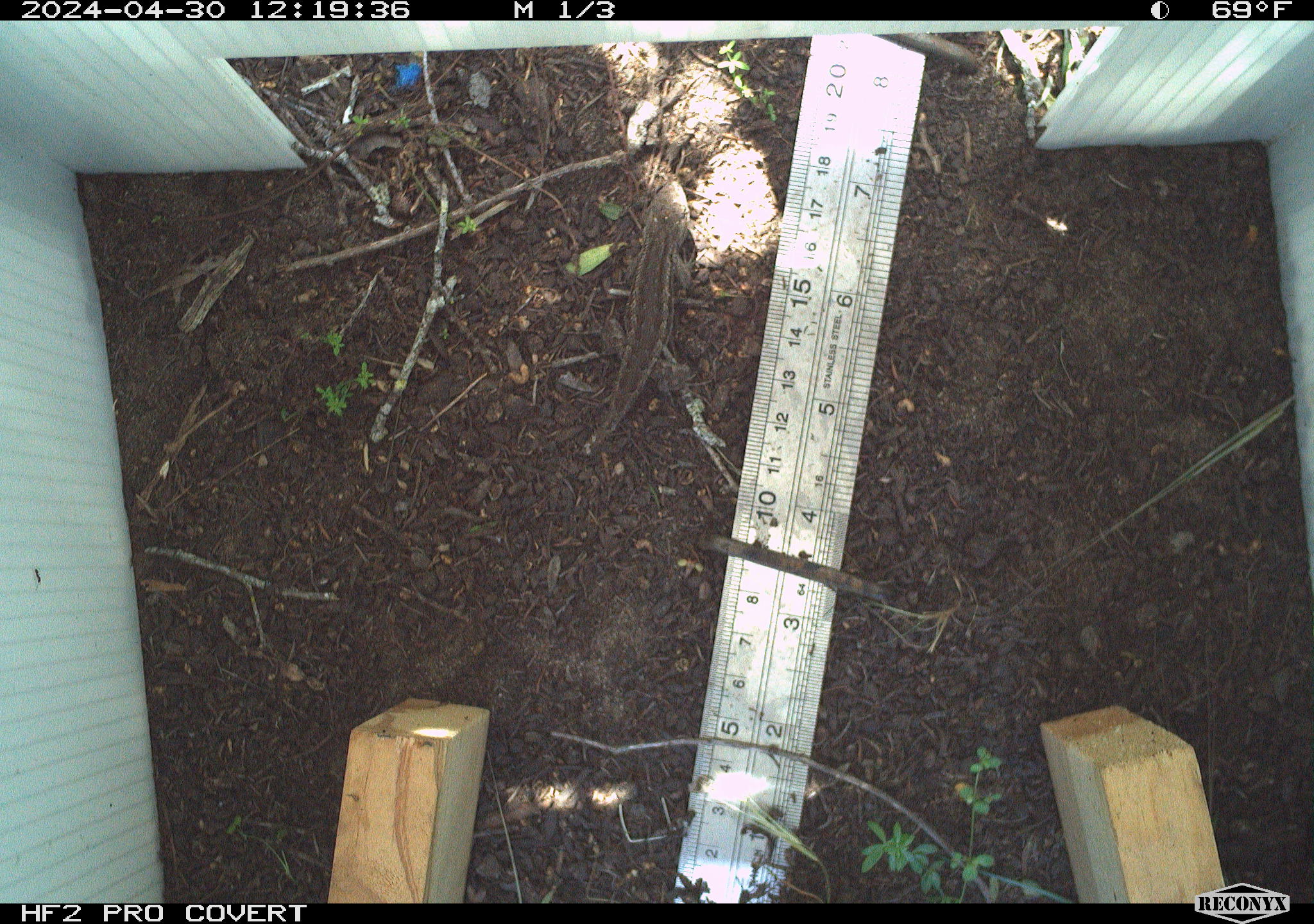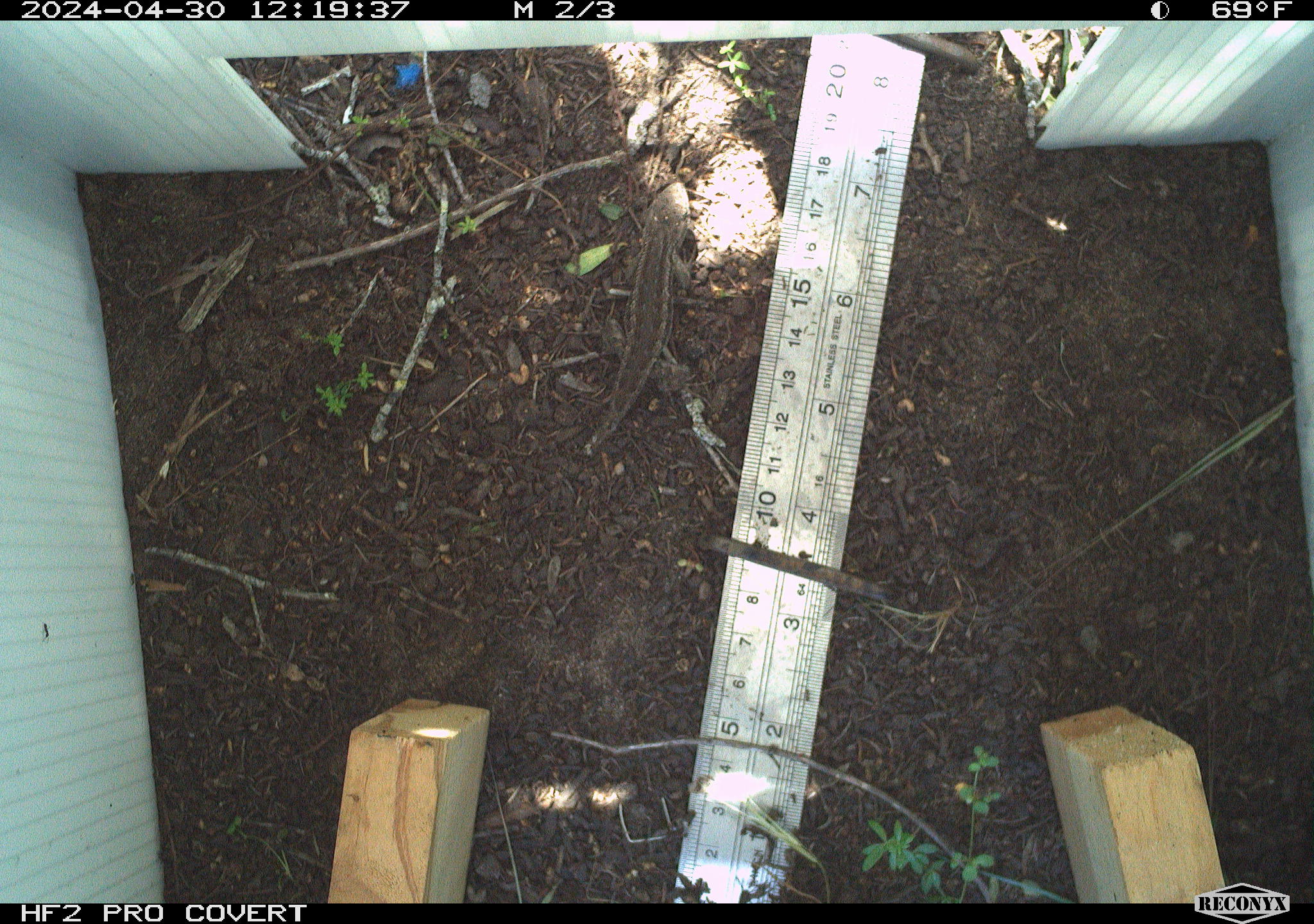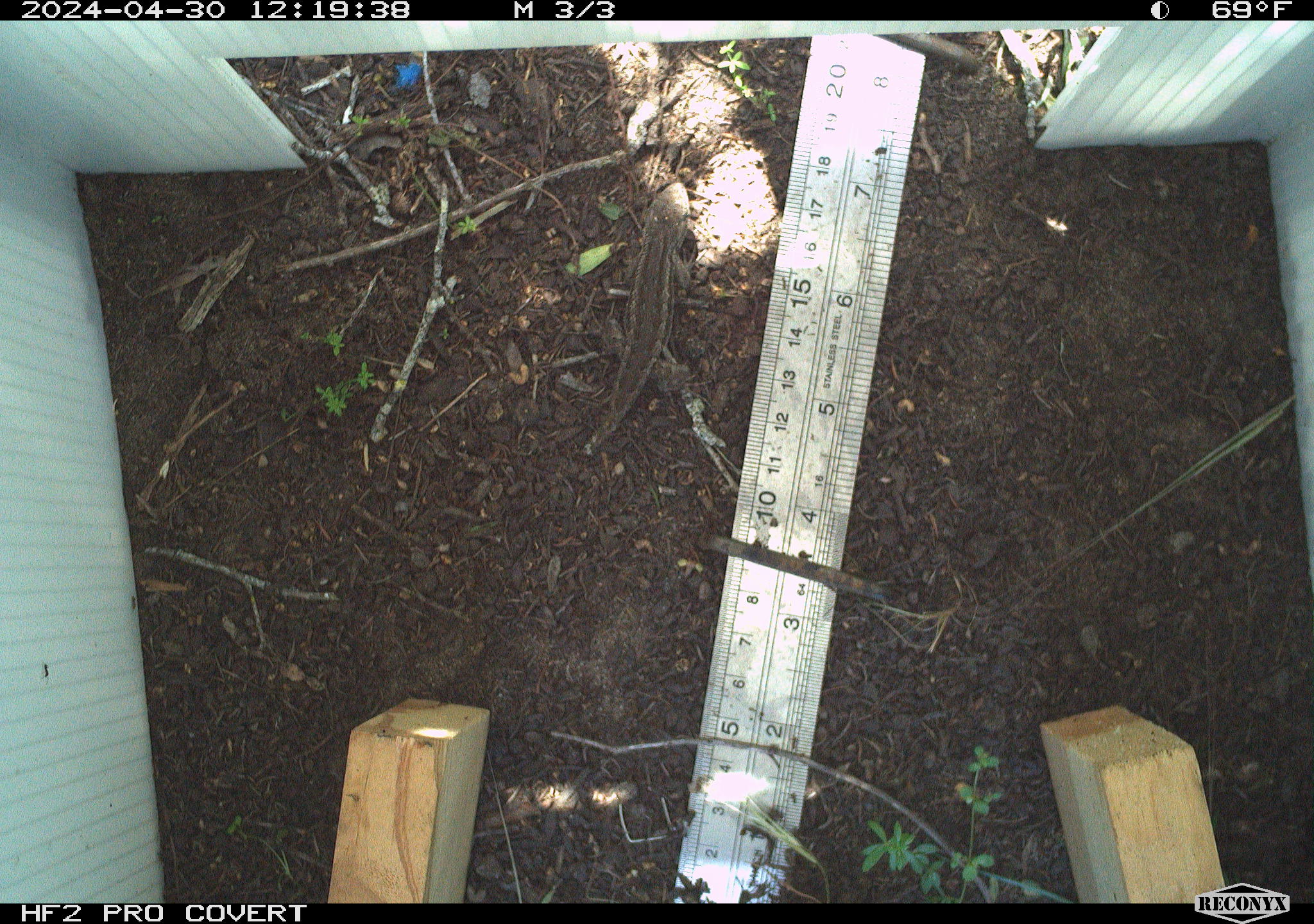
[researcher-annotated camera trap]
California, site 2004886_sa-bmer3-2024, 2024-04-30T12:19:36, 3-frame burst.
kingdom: Animalia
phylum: Chordata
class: Reptilia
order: Squamata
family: Phrynosomatidae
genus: Sceloporus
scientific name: Sceloporus occidentalis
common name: western fence lizard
Western fence lizard (Sceloporus occidentalis).